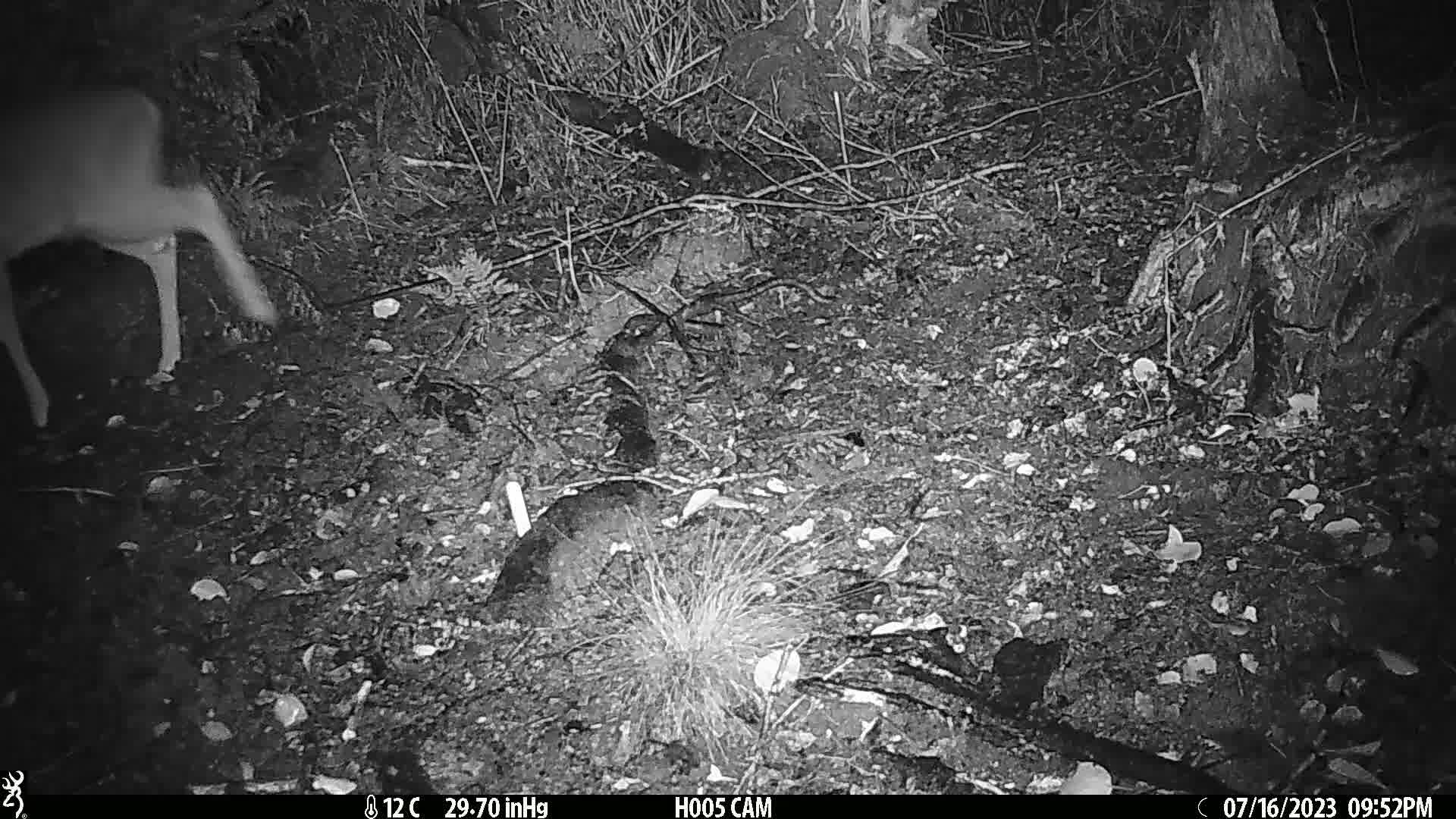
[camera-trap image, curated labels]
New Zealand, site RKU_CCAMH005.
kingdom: Animalia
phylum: Chordata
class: Mammalia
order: Artiodactyla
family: Cervidae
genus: Odocoileus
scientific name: Odocoileus virginianus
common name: white-tailed deer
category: white tailed deer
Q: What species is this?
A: White tailed deer (white-tailed deer) (Odocoileus virginianus).